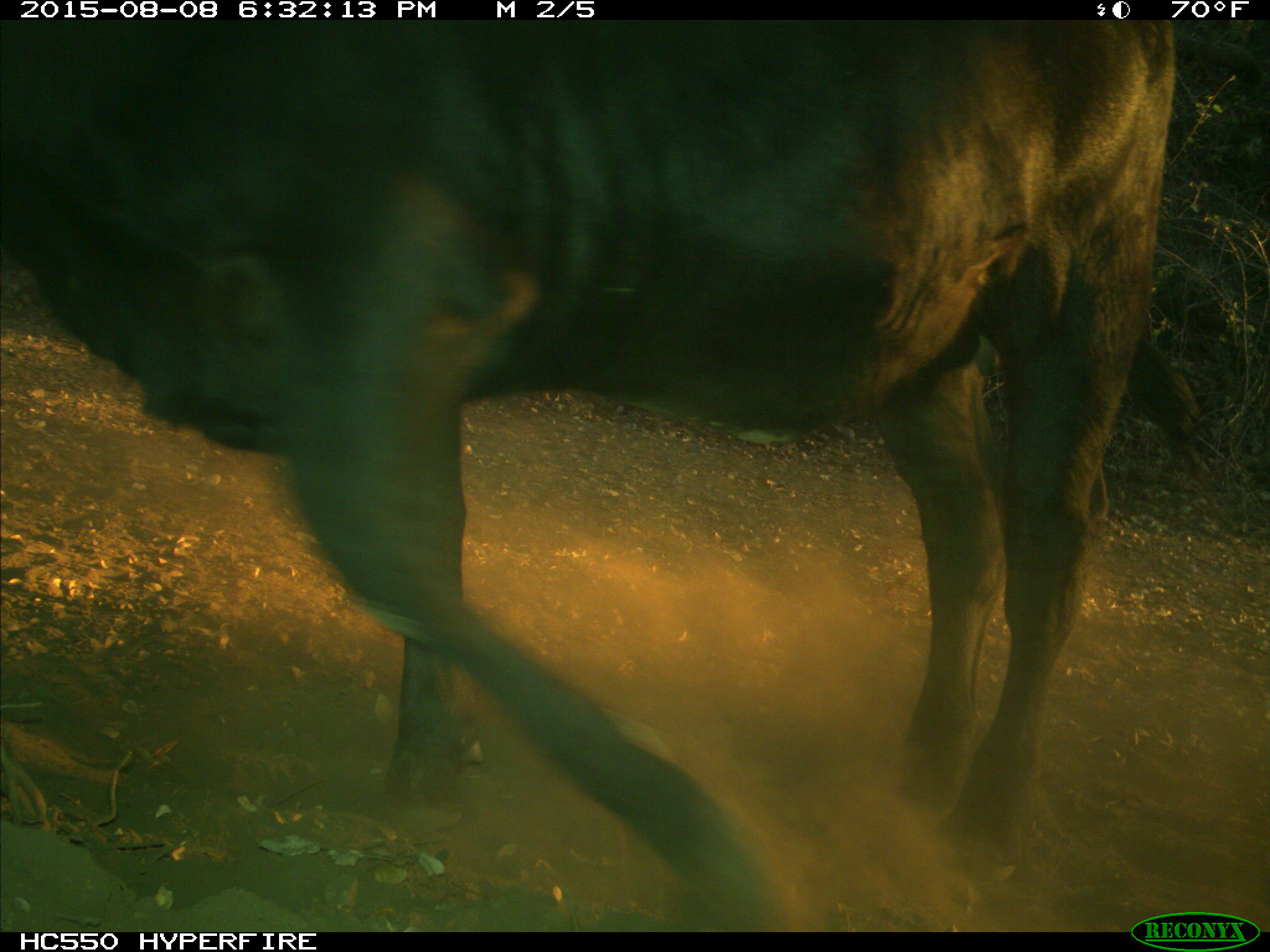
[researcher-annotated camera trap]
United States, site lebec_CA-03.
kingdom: Animalia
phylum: Chordata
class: Mammalia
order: Artiodactyla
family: Bovidae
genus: Bos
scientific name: Bos taurus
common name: domestic cow